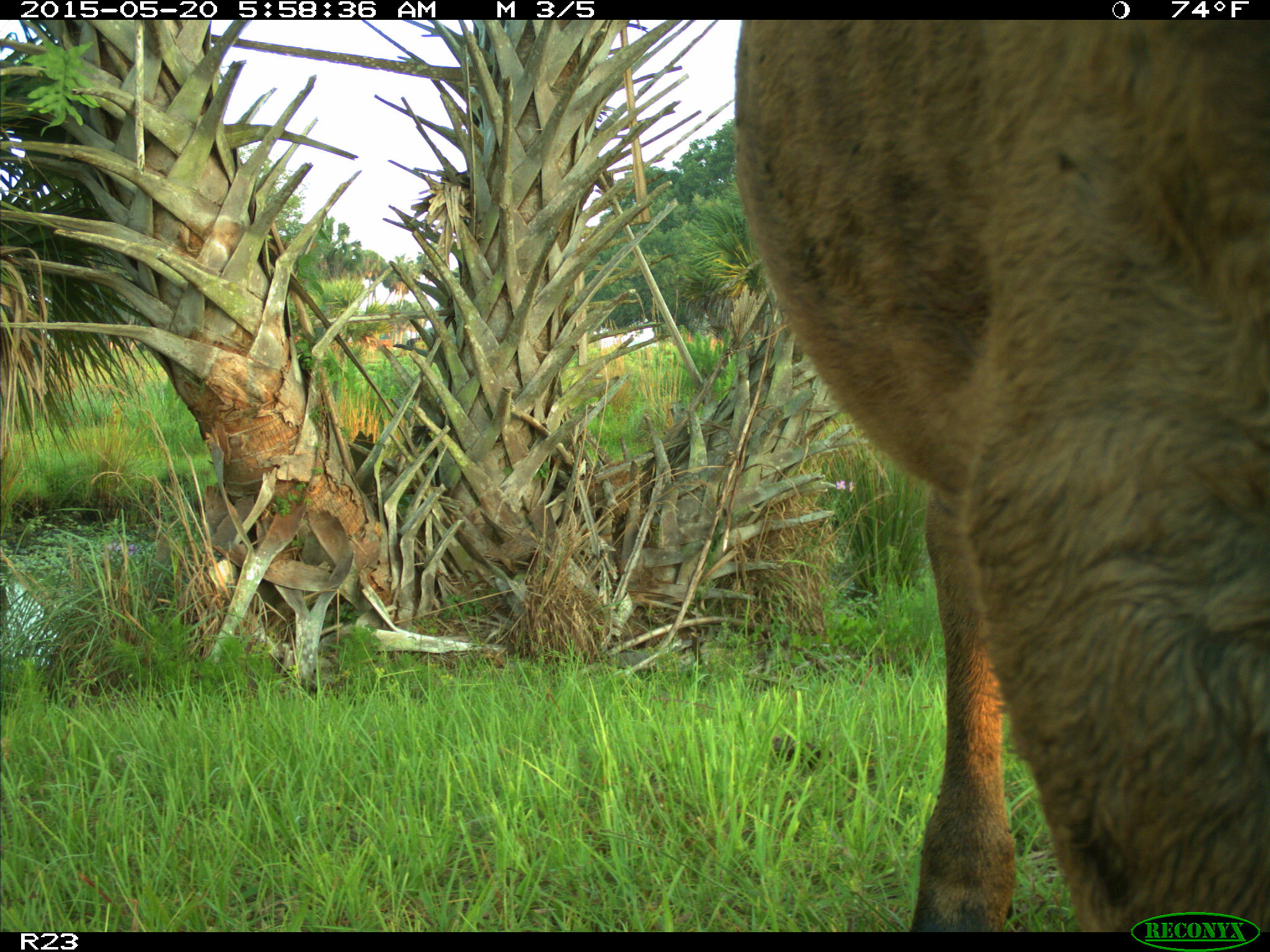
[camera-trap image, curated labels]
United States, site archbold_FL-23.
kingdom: Animalia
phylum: Chordata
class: Mammalia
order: Artiodactyla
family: Bovidae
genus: Bos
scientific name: Bos taurus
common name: domestic cow